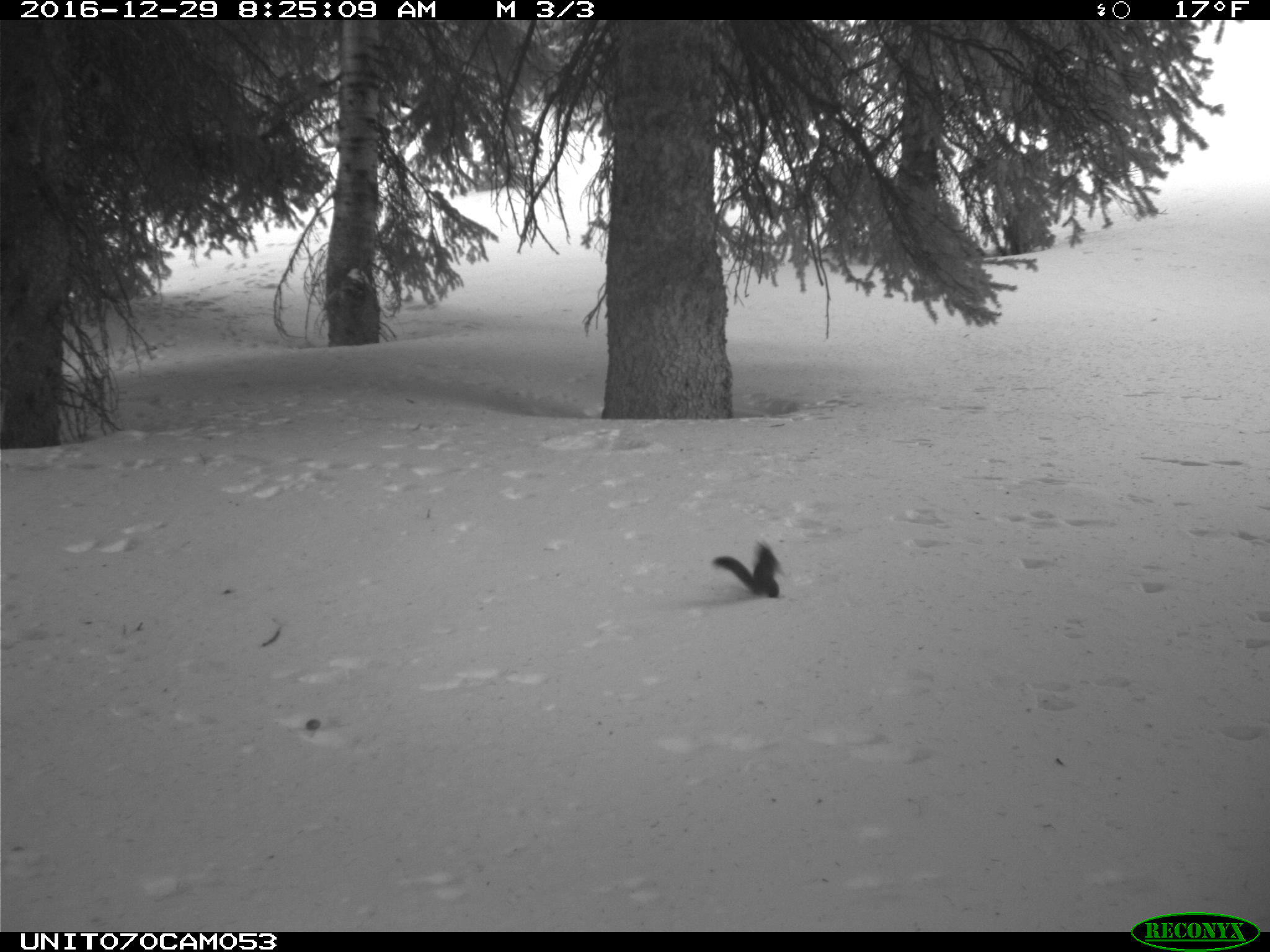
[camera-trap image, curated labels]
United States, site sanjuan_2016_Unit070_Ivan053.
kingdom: Animalia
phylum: Chordata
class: Mammalia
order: Rodentia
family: Sciuridae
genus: Tamiasciurus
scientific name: Tamiasciurus hudsonicus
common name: american red squirrel